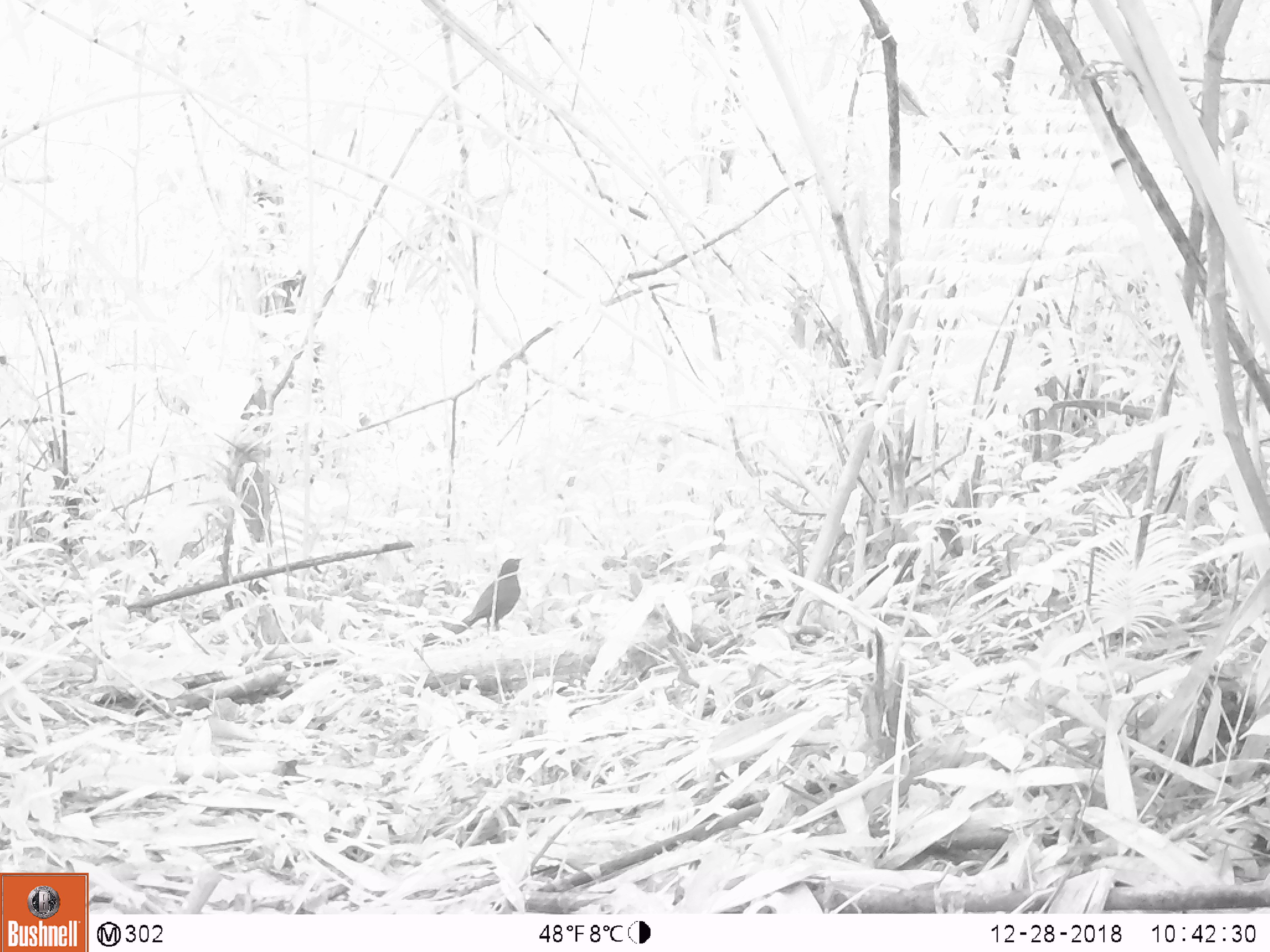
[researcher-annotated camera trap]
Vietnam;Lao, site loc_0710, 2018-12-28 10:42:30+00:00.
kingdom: Animalia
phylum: Chordata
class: Aves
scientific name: Aves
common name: bird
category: unidentified bird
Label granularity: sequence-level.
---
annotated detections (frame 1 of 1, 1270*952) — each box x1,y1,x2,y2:
unidentified bird: 450,558,523,634